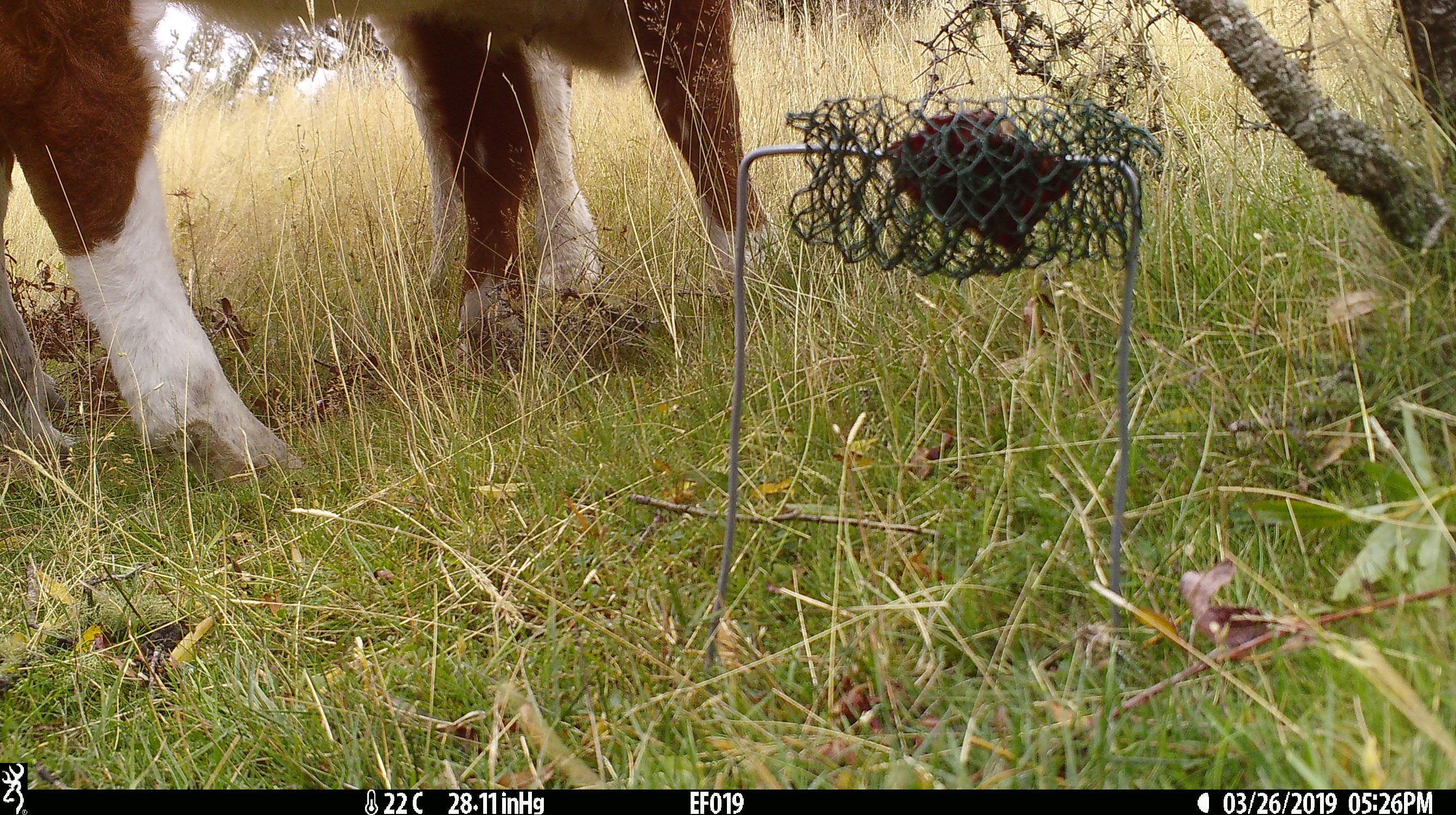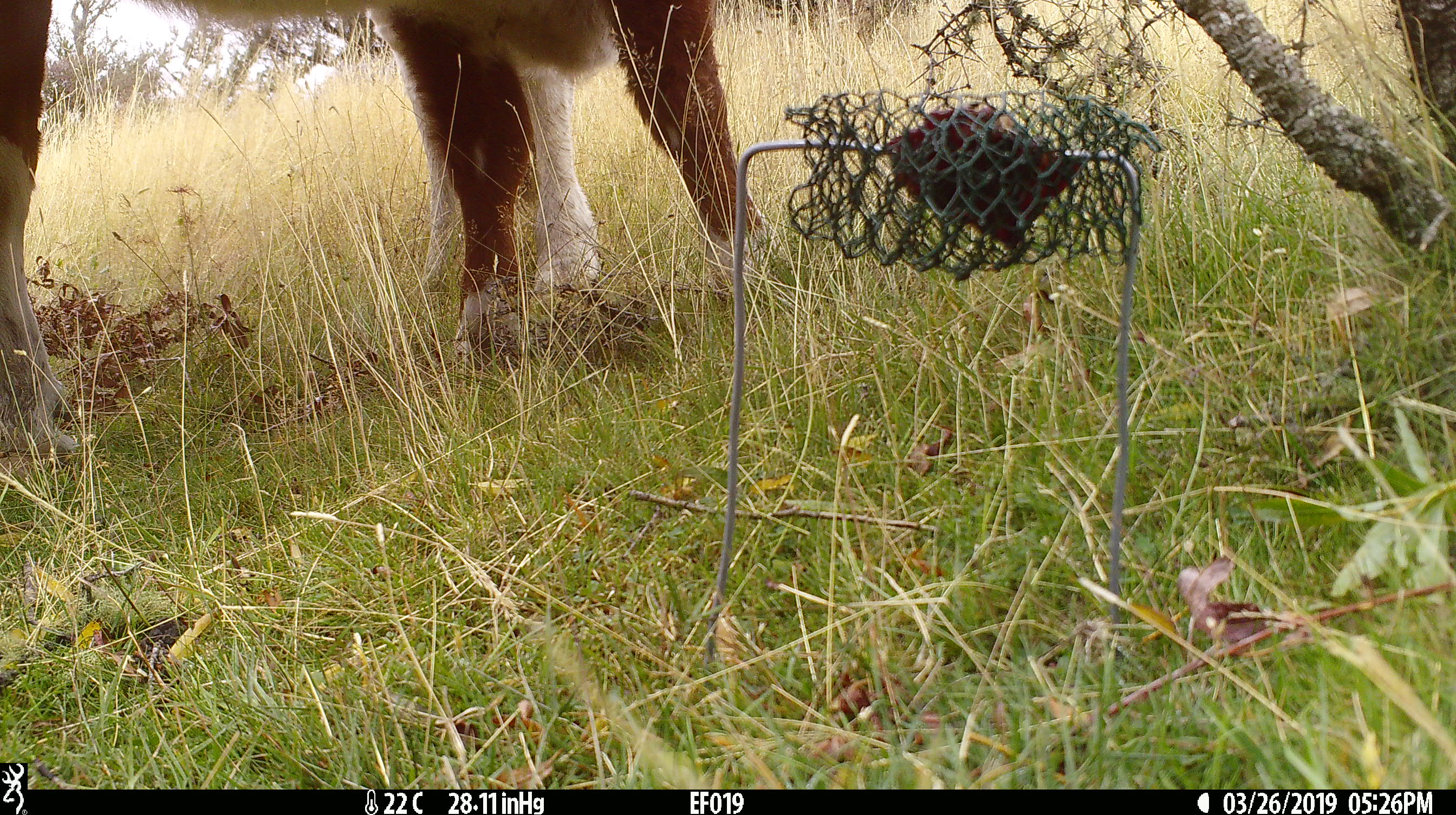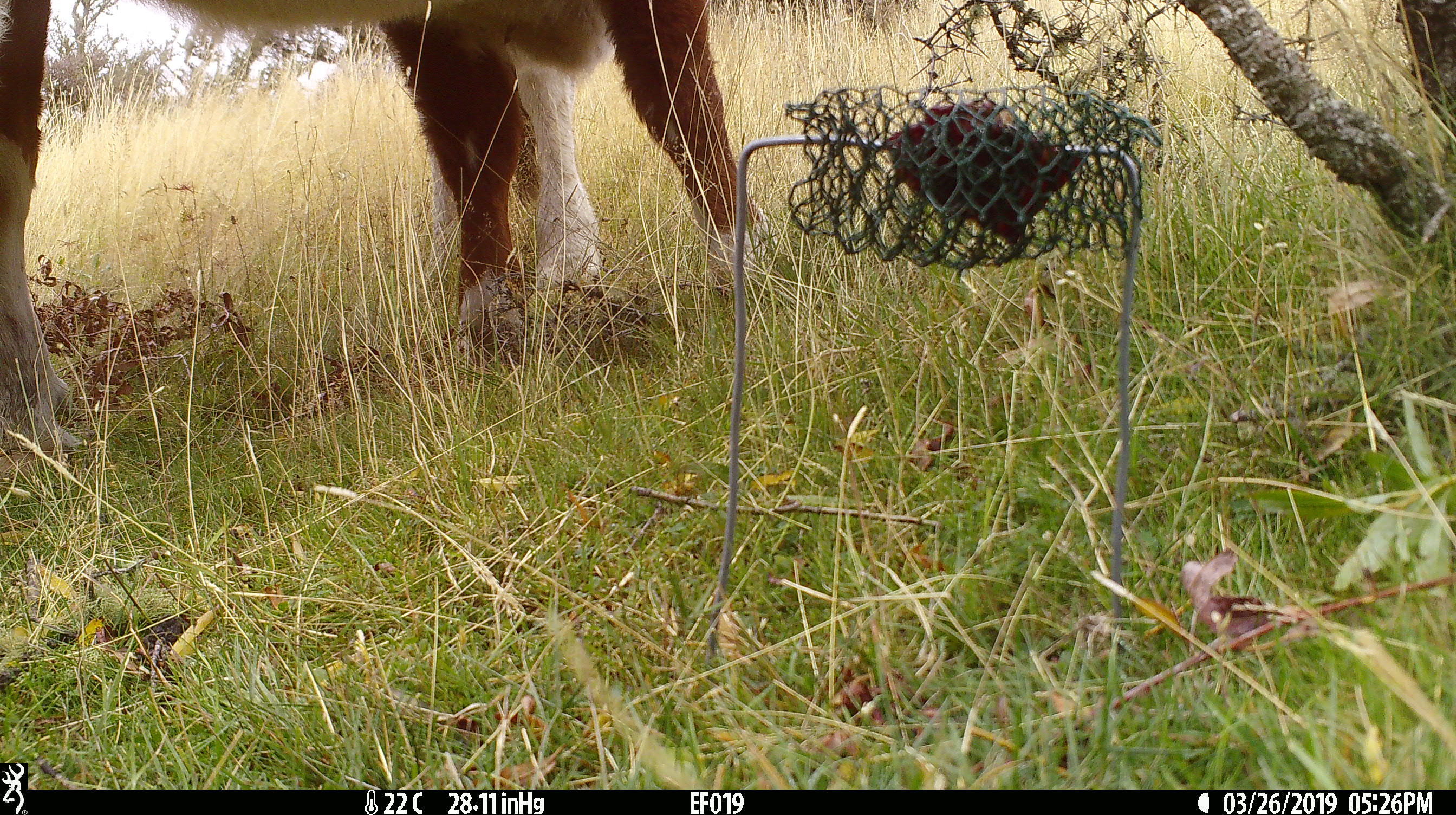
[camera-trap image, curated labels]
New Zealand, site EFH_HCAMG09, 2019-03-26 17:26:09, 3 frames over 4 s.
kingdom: Animalia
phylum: Chordata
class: Mammalia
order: Artiodactyla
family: Bovidae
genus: Bos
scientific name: Bos taurus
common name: domestic cow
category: cow